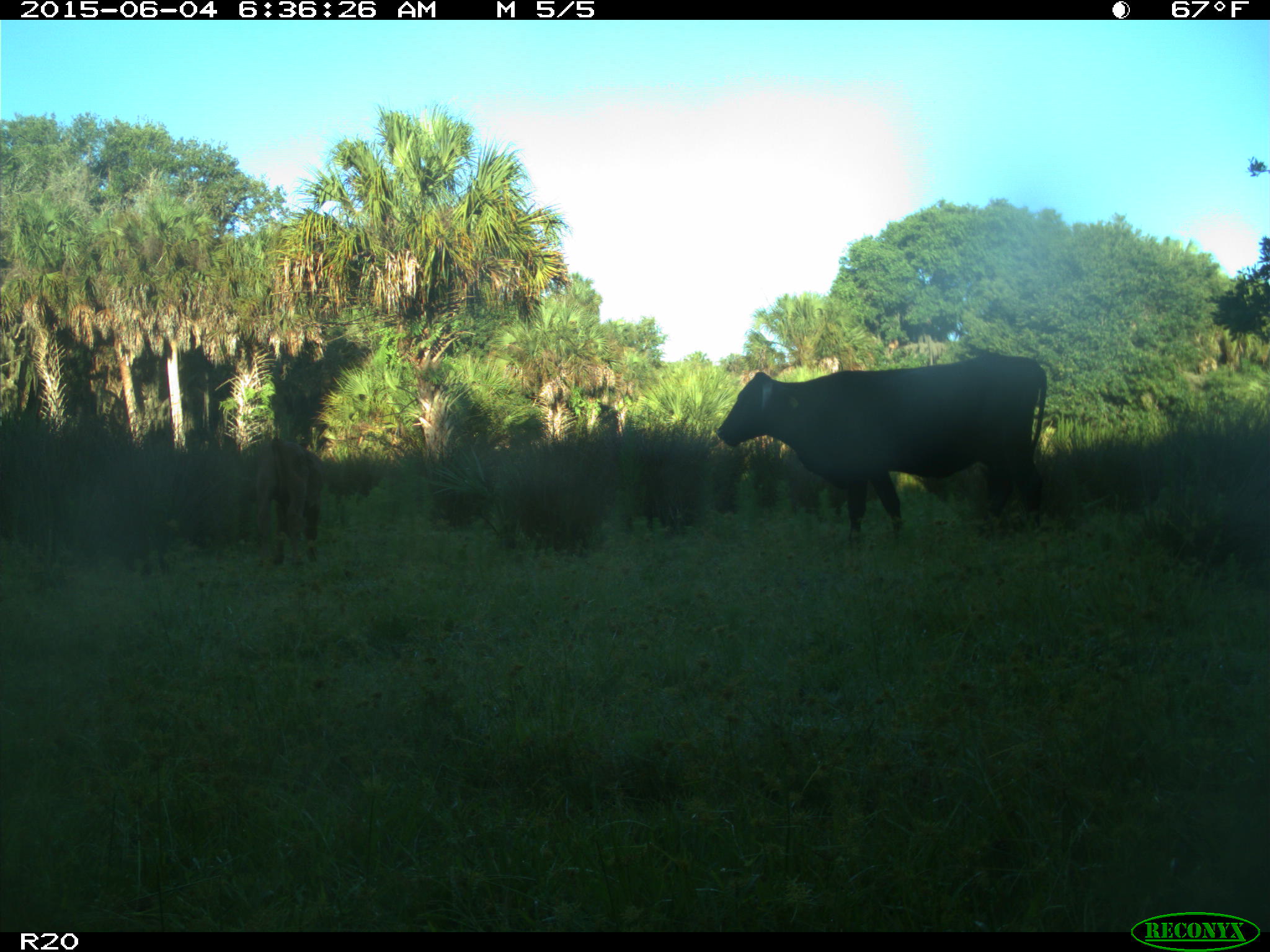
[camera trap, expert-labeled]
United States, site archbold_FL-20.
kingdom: Animalia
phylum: Chordata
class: Mammalia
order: Artiodactyla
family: Bovidae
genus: Bos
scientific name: Bos taurus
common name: domestic cow